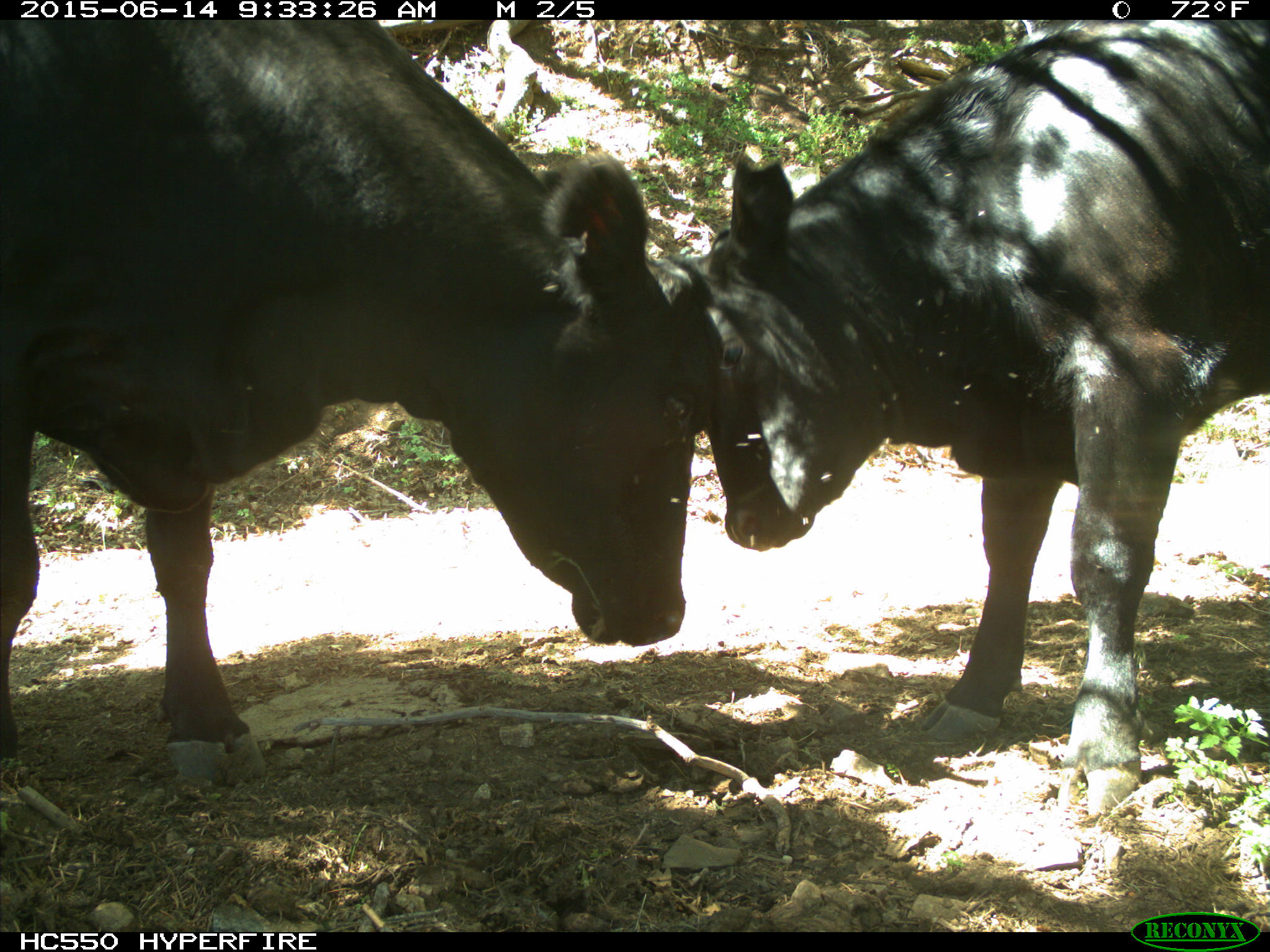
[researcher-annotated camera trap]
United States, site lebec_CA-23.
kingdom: Animalia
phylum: Chordata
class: Mammalia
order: Artiodactyla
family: Bovidae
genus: Bos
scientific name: Bos taurus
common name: domestic cow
Bos taurus (domestic cow).